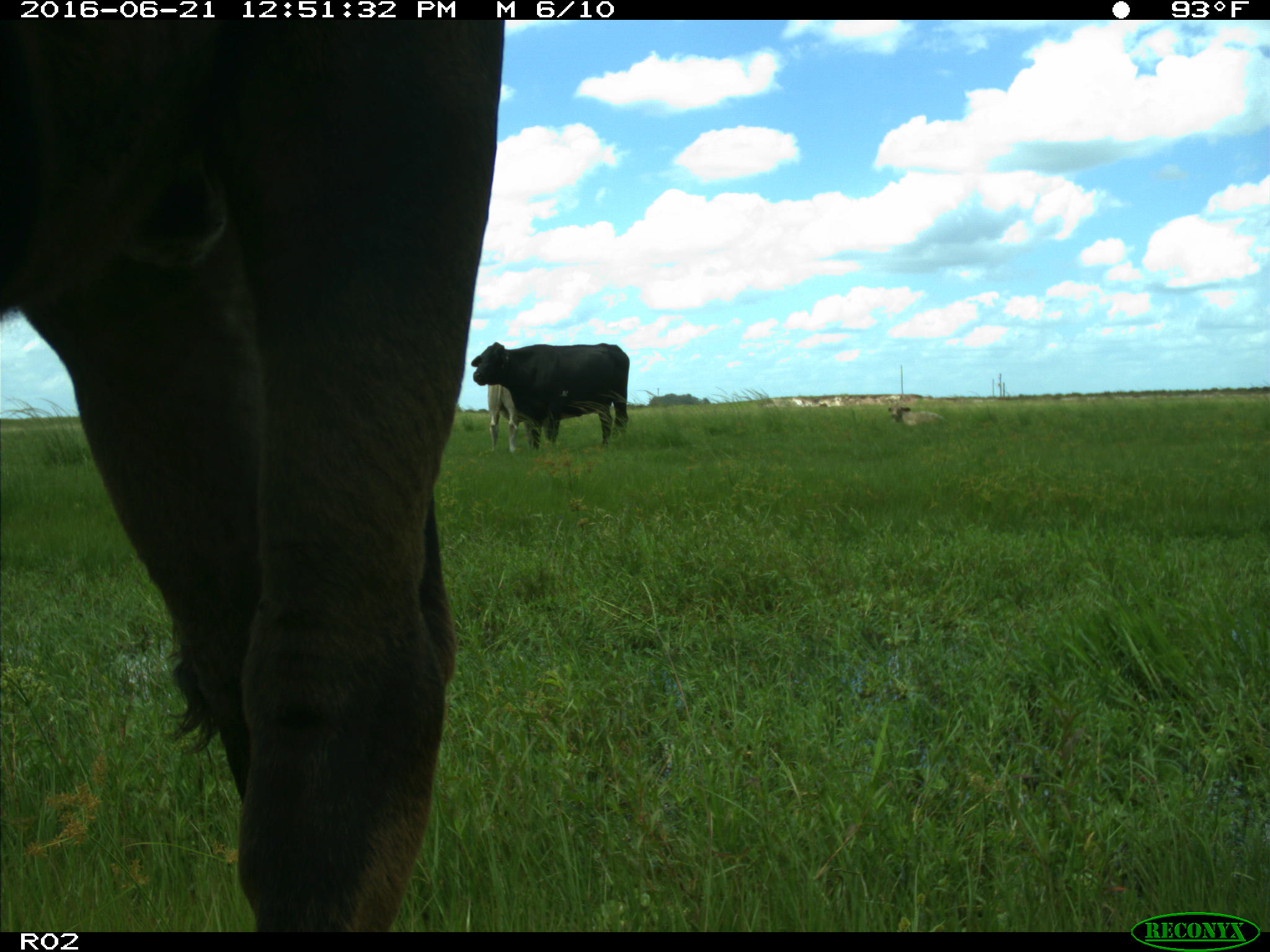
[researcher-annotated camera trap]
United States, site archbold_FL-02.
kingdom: Animalia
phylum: Chordata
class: Mammalia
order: Artiodactyla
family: Bovidae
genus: Bos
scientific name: Bos taurus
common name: domestic cow